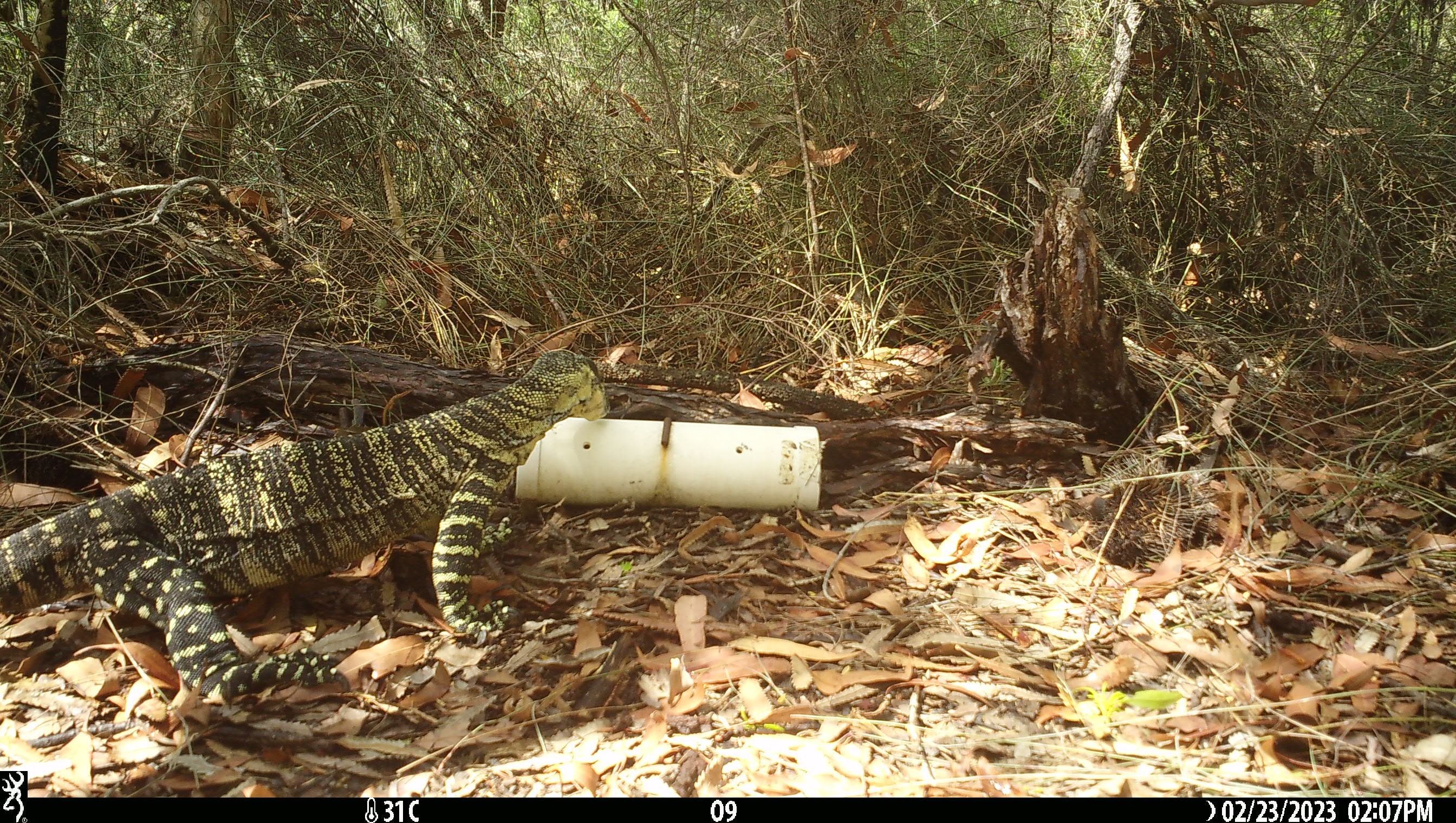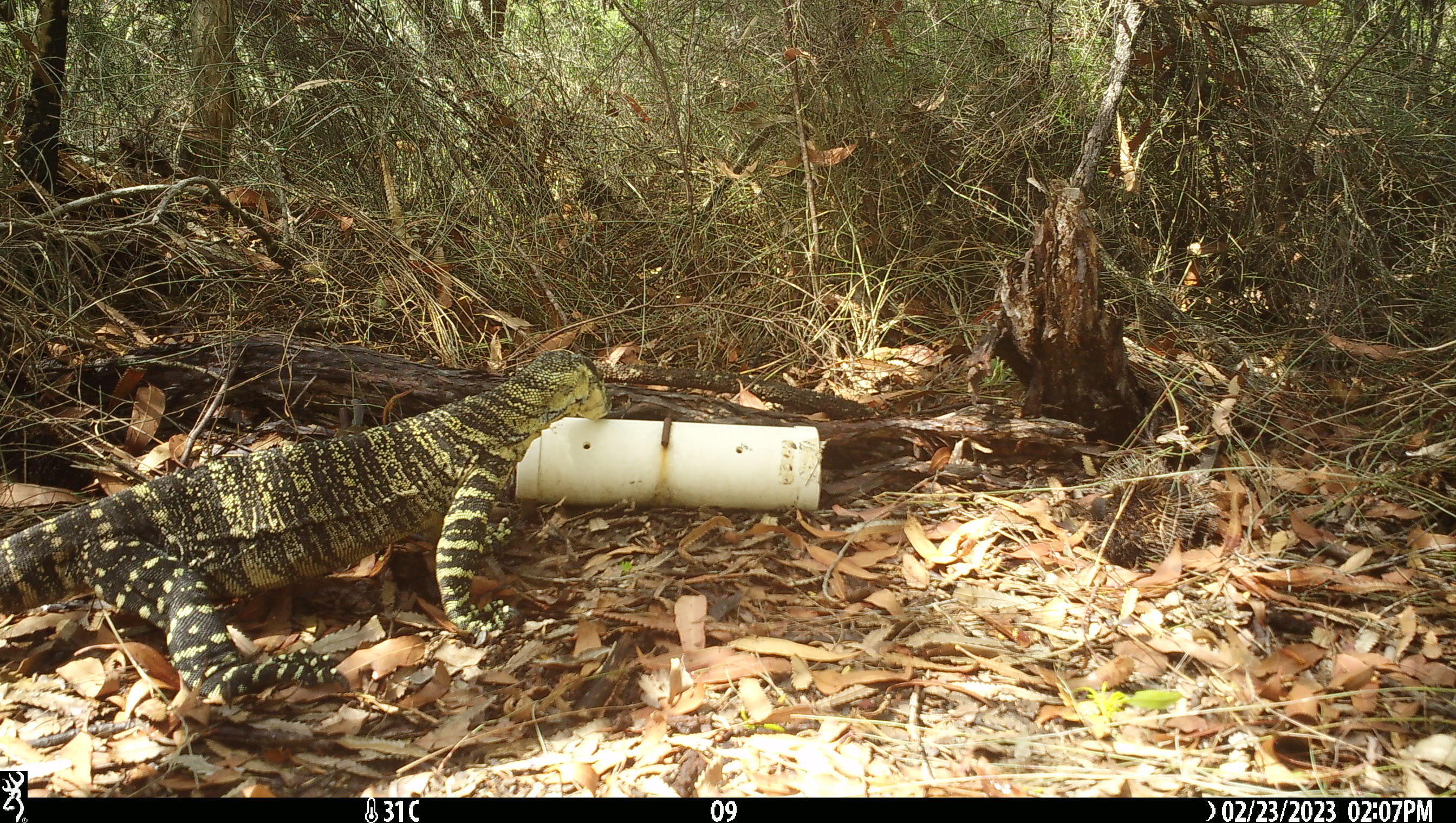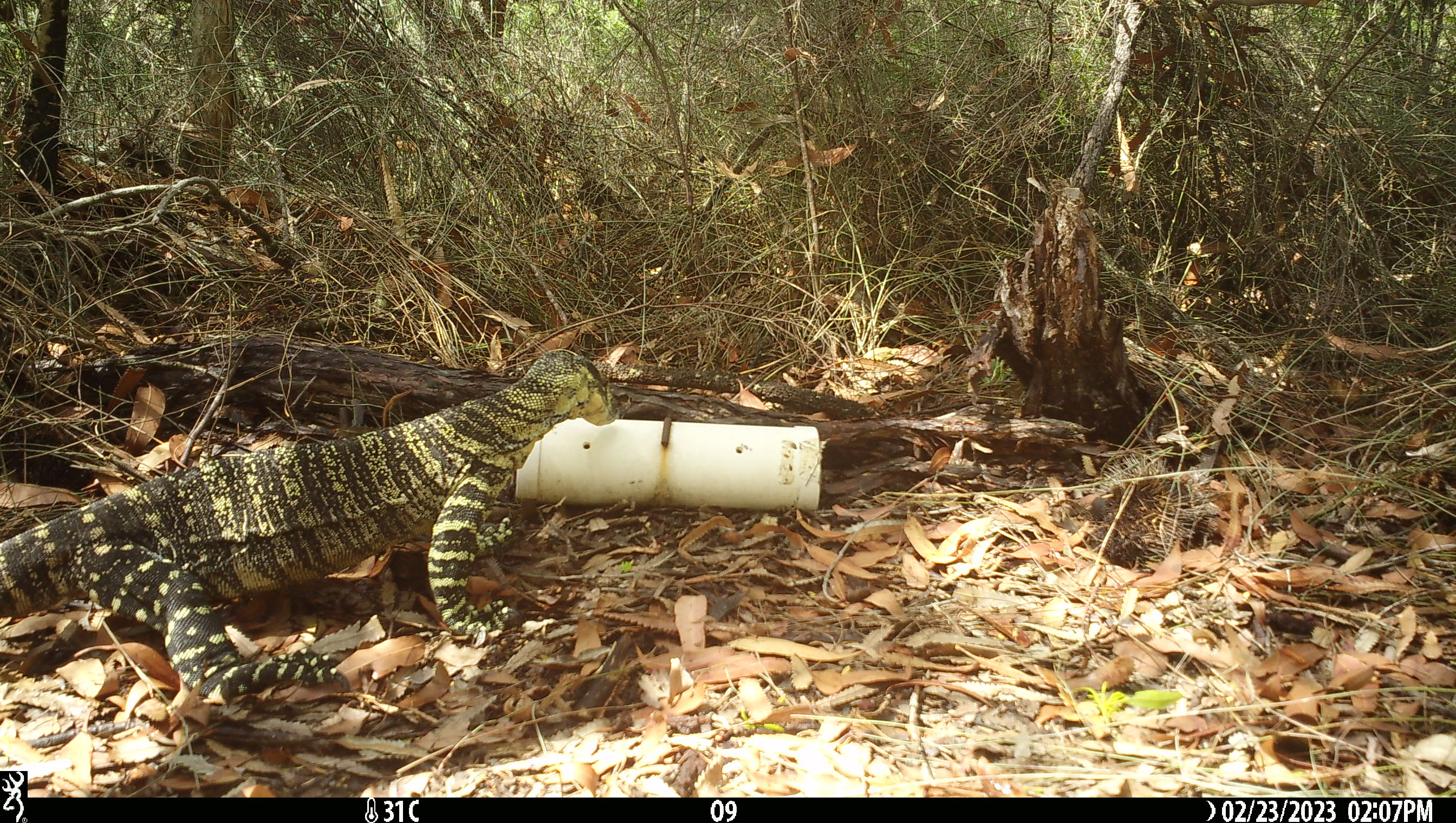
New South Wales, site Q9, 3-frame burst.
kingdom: Animalia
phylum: Chordata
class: Reptilia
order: Squamata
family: Varanidae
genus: Varanus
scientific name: Varanus varius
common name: lace monitor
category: goanna